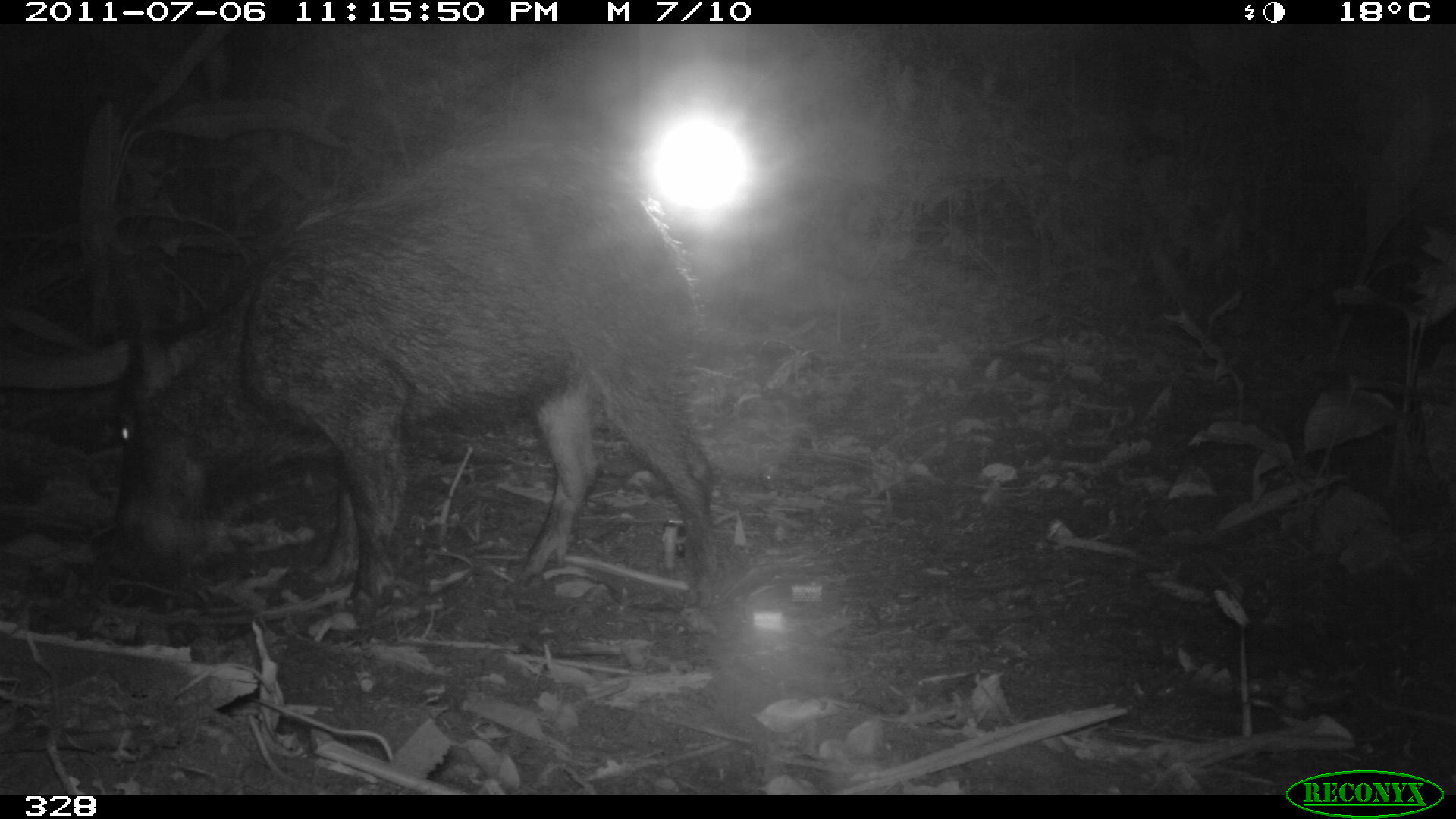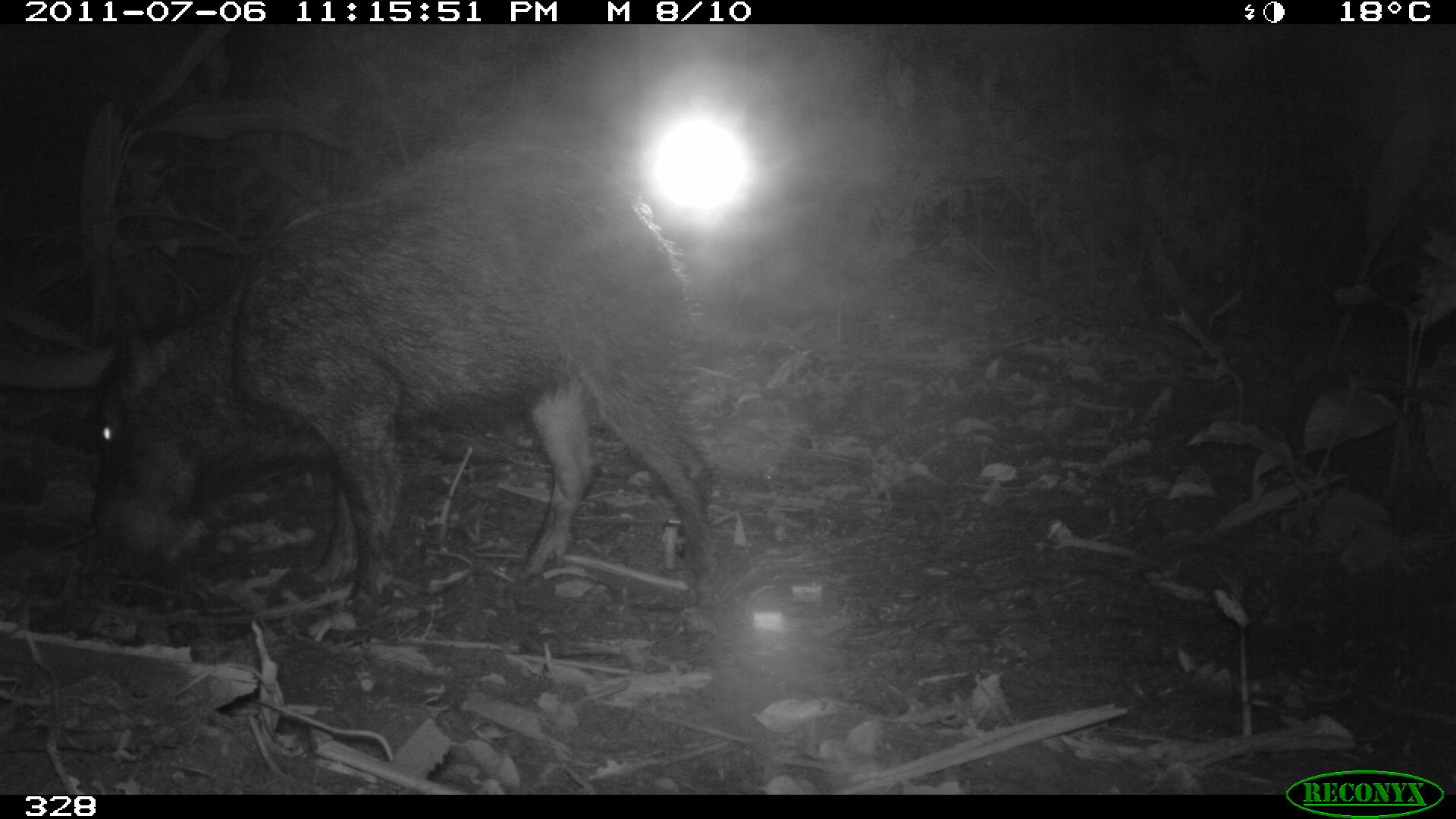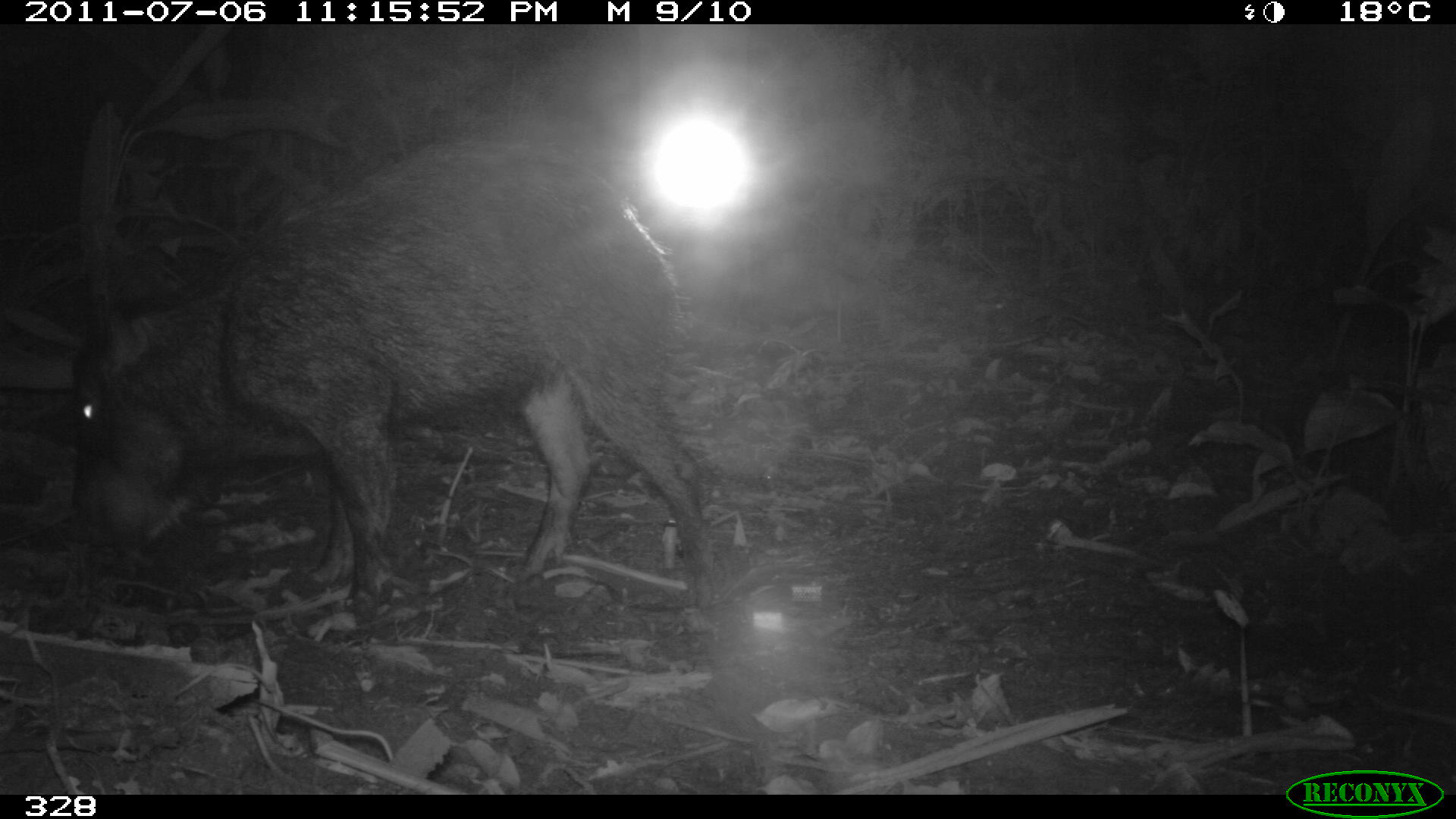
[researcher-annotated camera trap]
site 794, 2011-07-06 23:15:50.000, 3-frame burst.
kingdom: Animalia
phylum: Chordata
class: Mammalia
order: Artiodactyla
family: Tayassuidae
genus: Tayassu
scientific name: Tayassu pecari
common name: white-lipped peccary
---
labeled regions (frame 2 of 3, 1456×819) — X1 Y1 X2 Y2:
tayassu pecari: 89 140 712 605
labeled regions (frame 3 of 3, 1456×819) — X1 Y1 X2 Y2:
tayassu pecari: 71 140 719 619